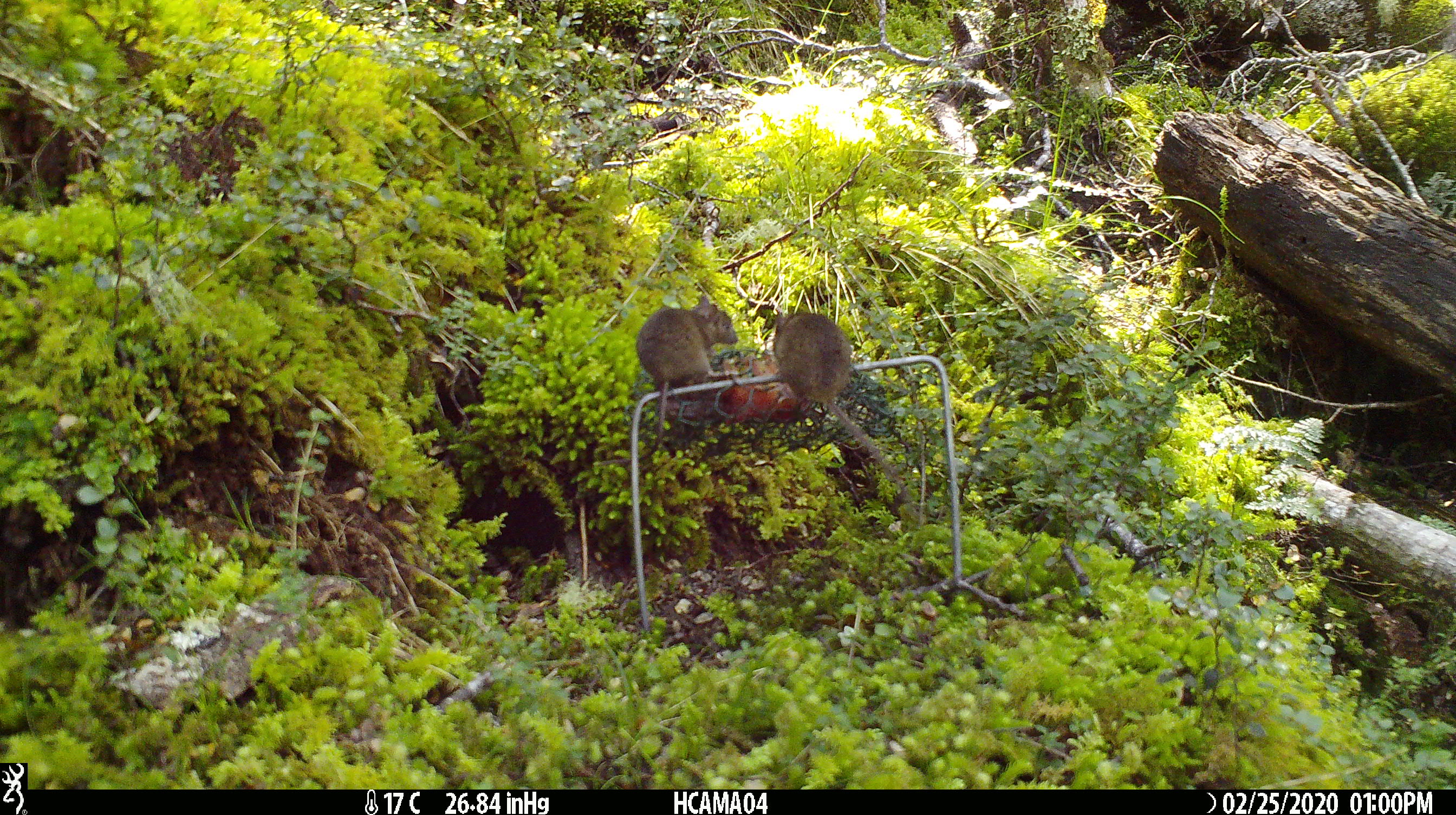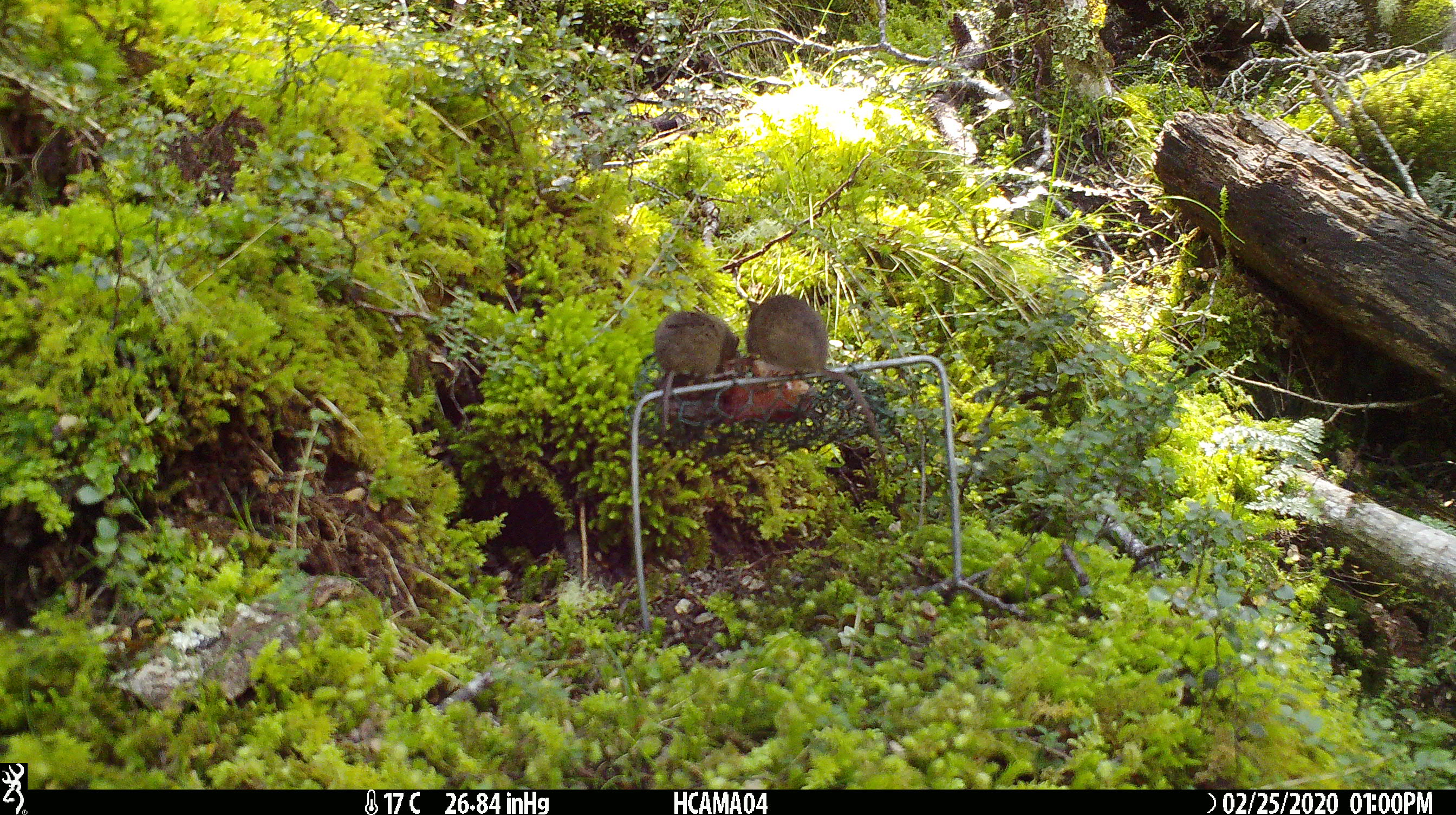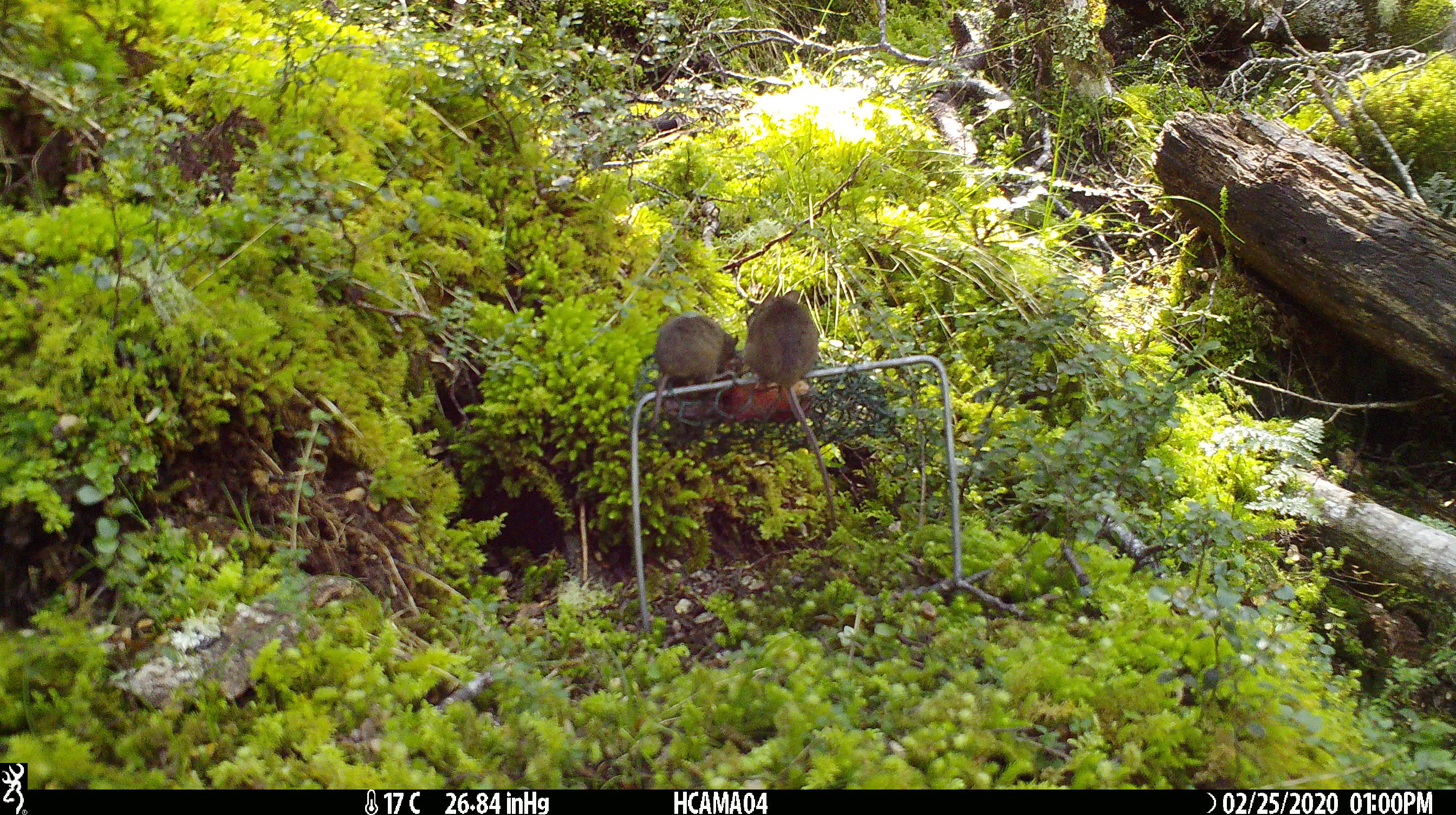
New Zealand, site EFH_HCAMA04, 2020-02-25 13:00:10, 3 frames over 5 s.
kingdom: Animalia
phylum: Chordata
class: Mammalia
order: Rodentia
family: Muridae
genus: Mus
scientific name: Mus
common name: mouse